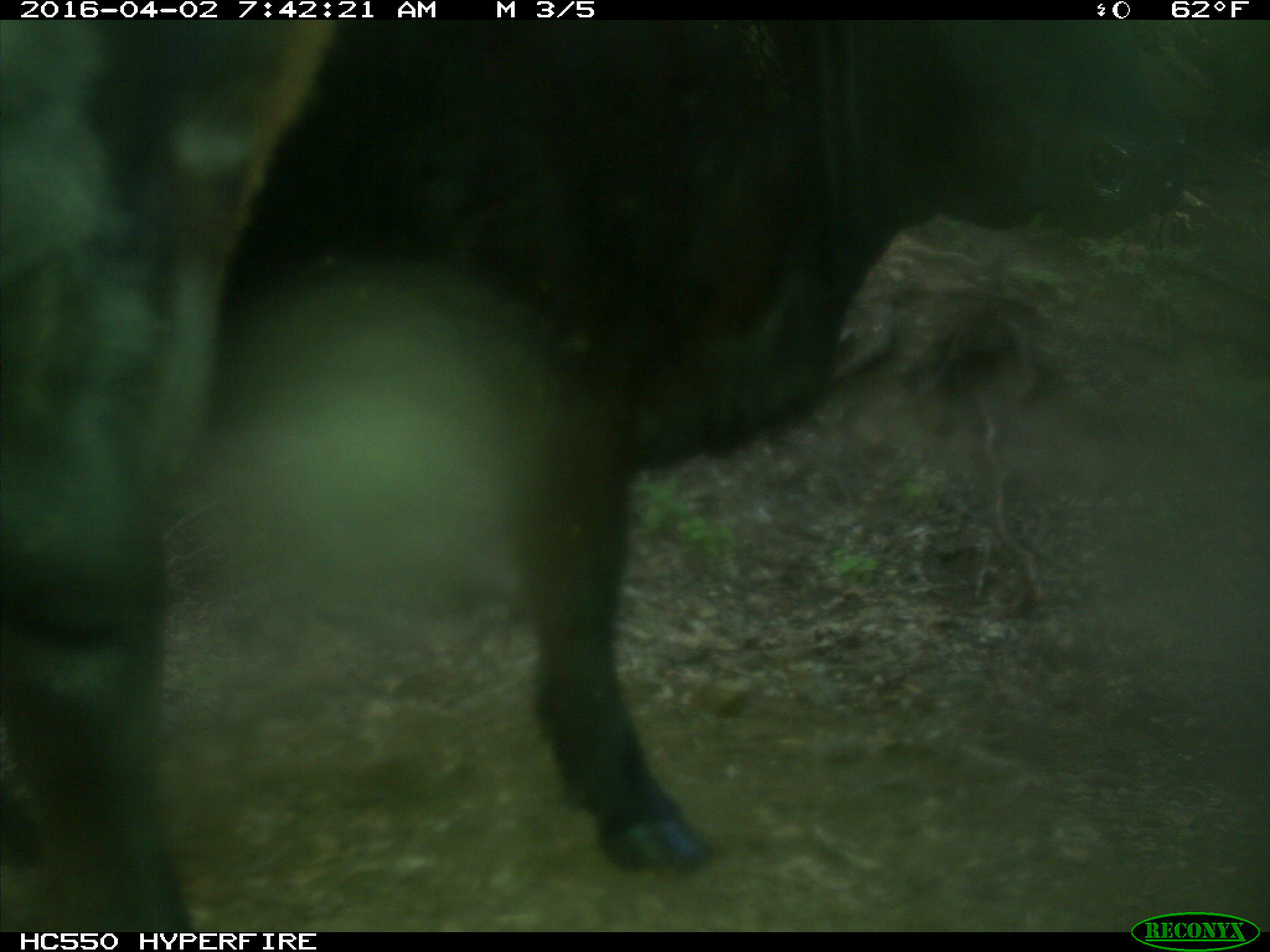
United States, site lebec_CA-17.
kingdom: Animalia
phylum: Chordata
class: Mammalia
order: Artiodactyla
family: Bovidae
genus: Bos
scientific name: Bos taurus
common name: domestic cow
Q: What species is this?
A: Bos taurus (domestic cow).